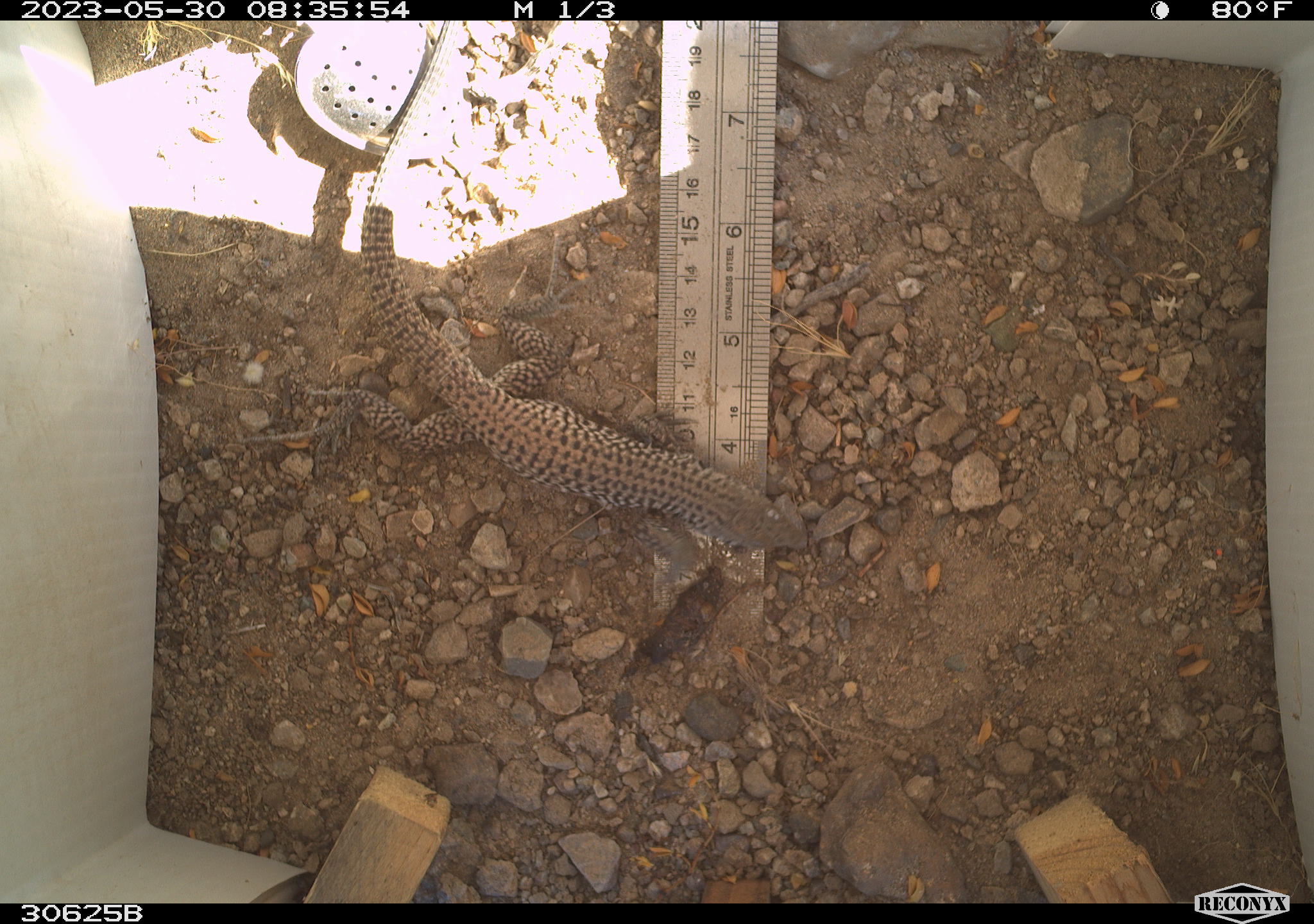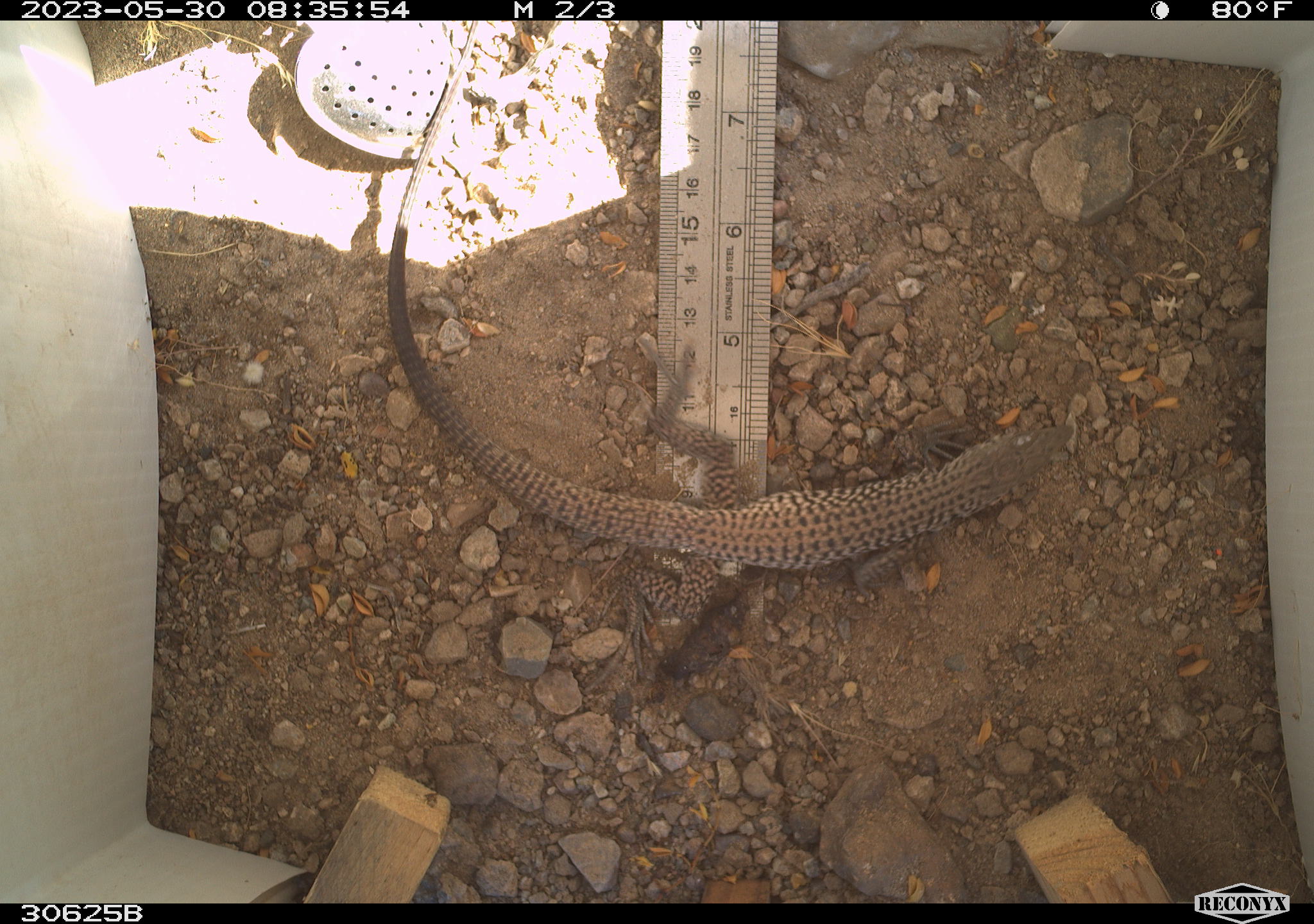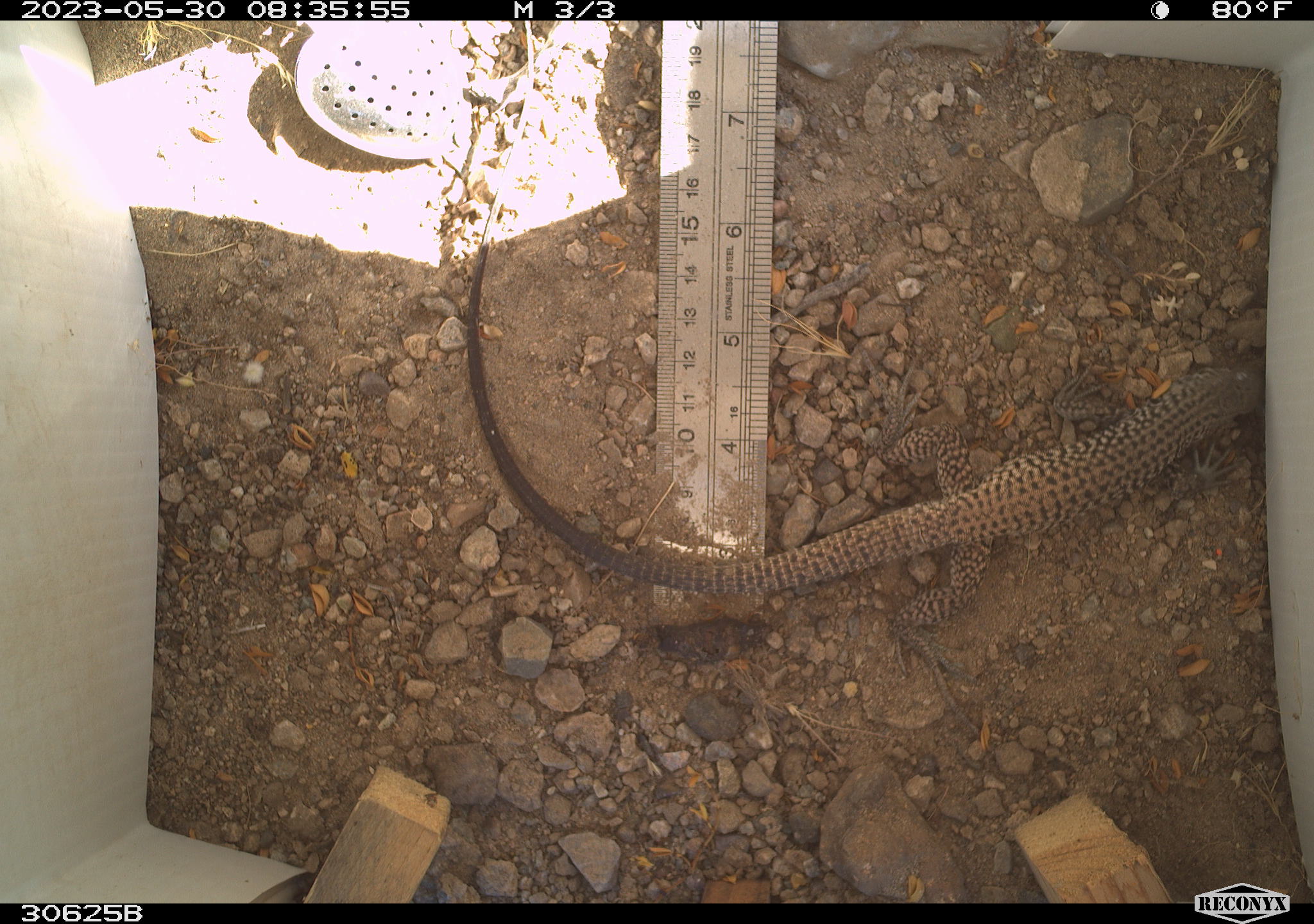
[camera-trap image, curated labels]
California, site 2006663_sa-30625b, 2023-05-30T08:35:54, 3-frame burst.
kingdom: Animalia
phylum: Chordata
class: Reptilia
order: Squamata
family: Teiidae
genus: Aspidoscelis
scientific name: Aspidoscelis tigris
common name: western whiptail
Western whiptail (Aspidoscelis tigris).